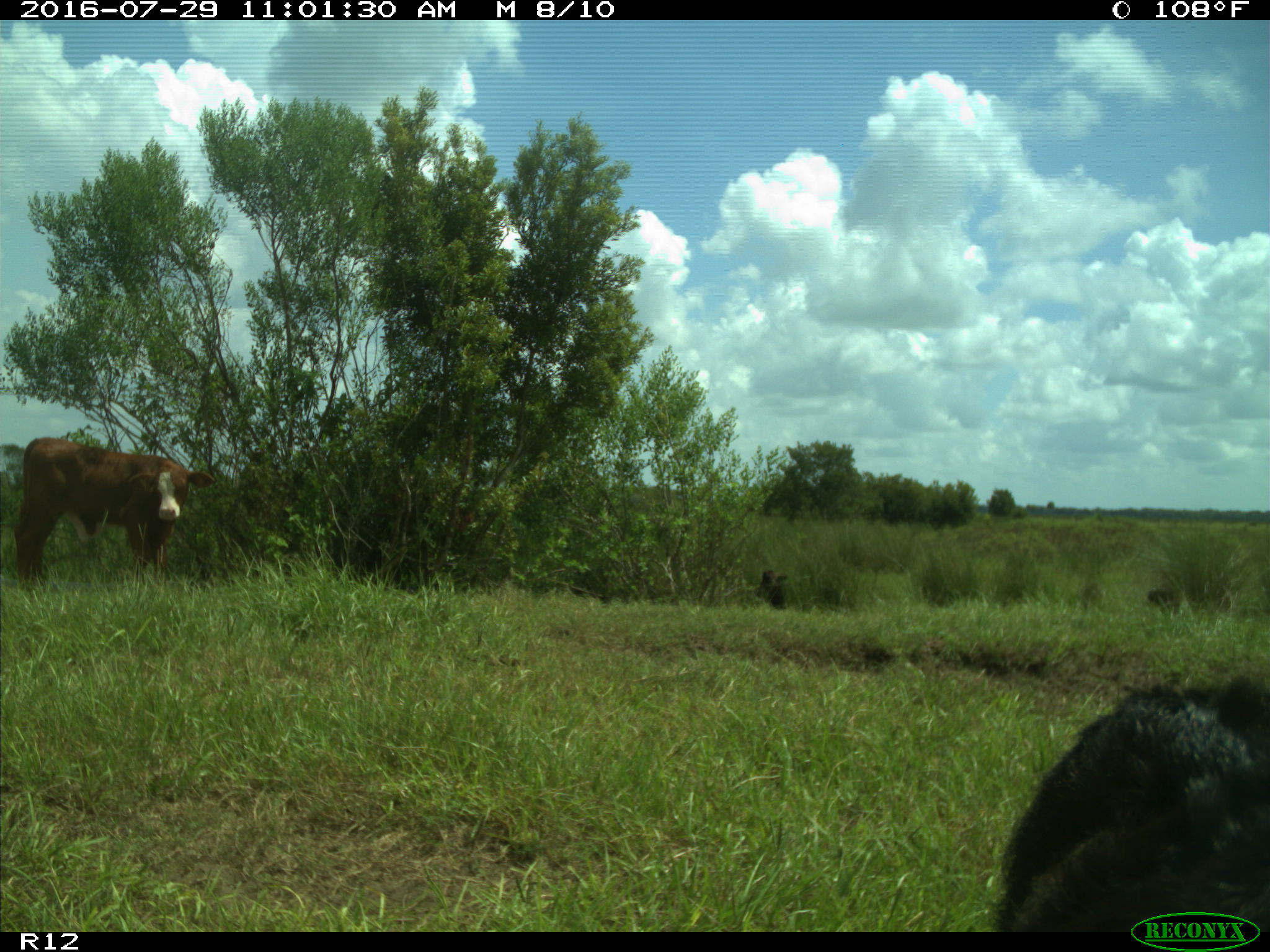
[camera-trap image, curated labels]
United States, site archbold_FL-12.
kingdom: Animalia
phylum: Chordata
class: Mammalia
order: Artiodactyla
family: Bovidae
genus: Bos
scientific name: Bos taurus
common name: domestic cow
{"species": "Bos taurus (domestic cow)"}